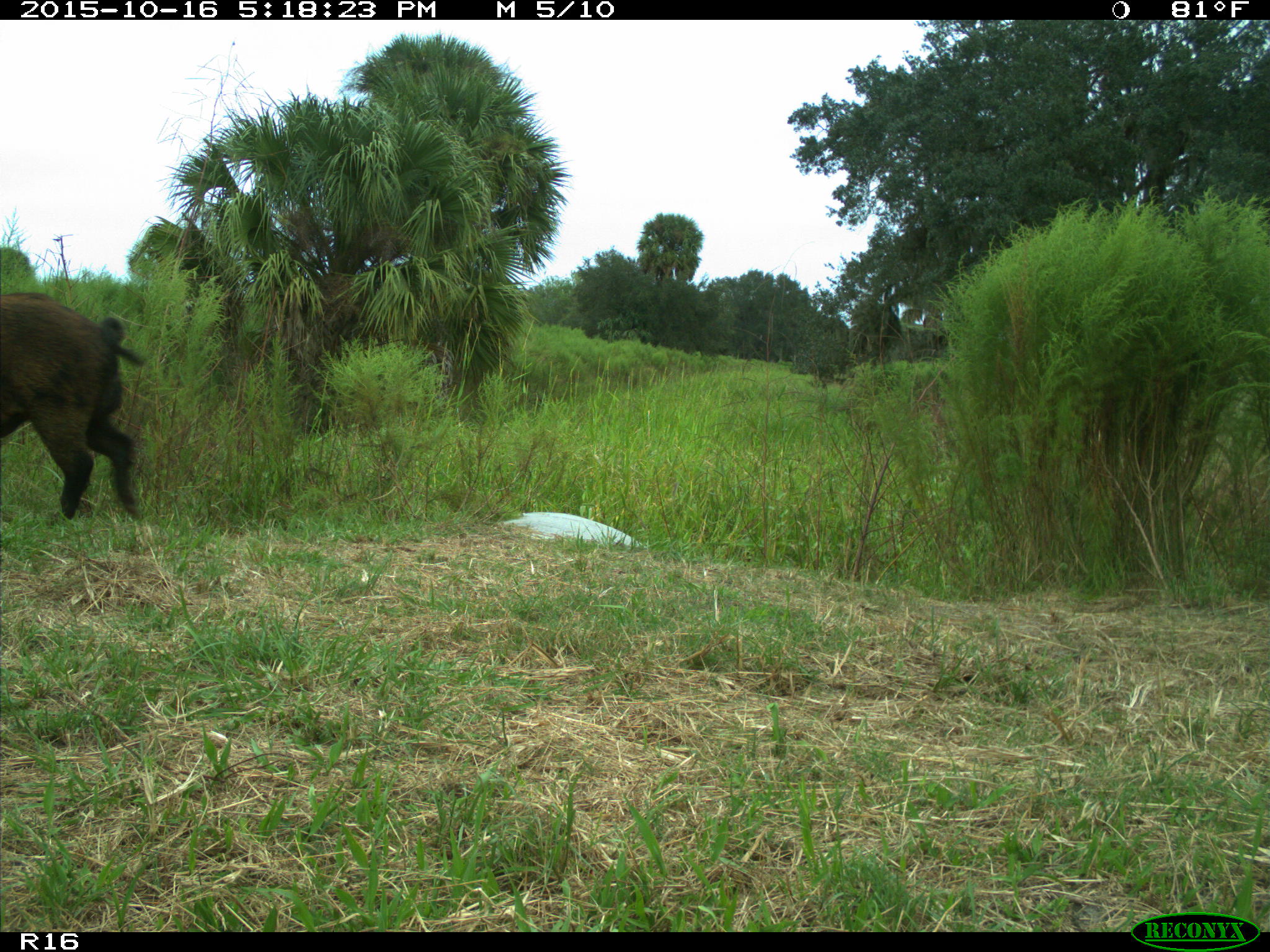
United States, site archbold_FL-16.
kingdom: Animalia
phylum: Chordata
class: Mammalia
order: Artiodactyla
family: Suidae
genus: Sus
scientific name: Sus scrofa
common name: wild boar